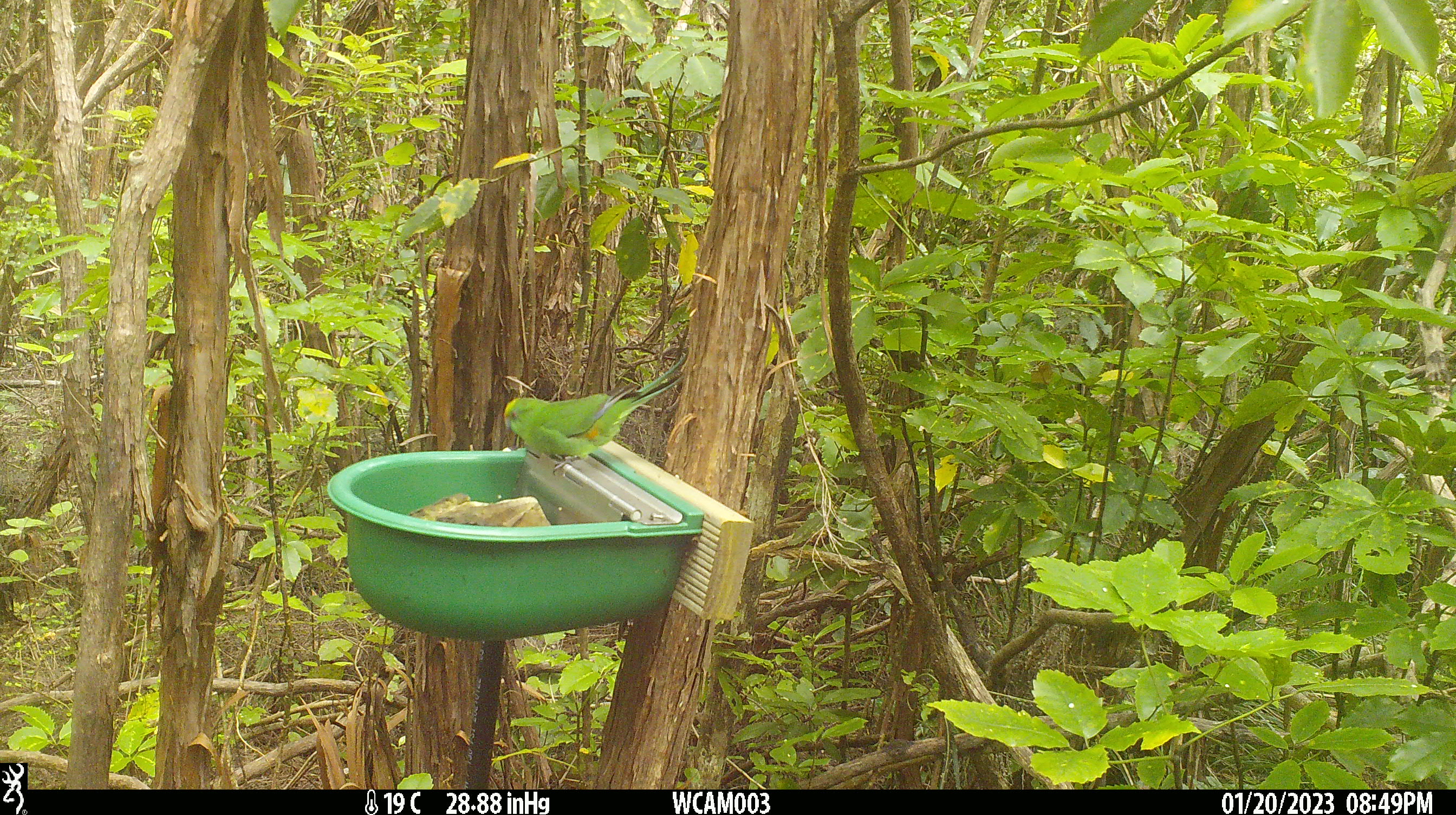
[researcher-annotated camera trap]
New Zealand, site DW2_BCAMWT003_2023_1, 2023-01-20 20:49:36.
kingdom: Animalia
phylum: Chordata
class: Aves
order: Psittaciformes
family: Psittaculidae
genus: Cyanoramphus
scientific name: Cyanoramphus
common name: parakeet